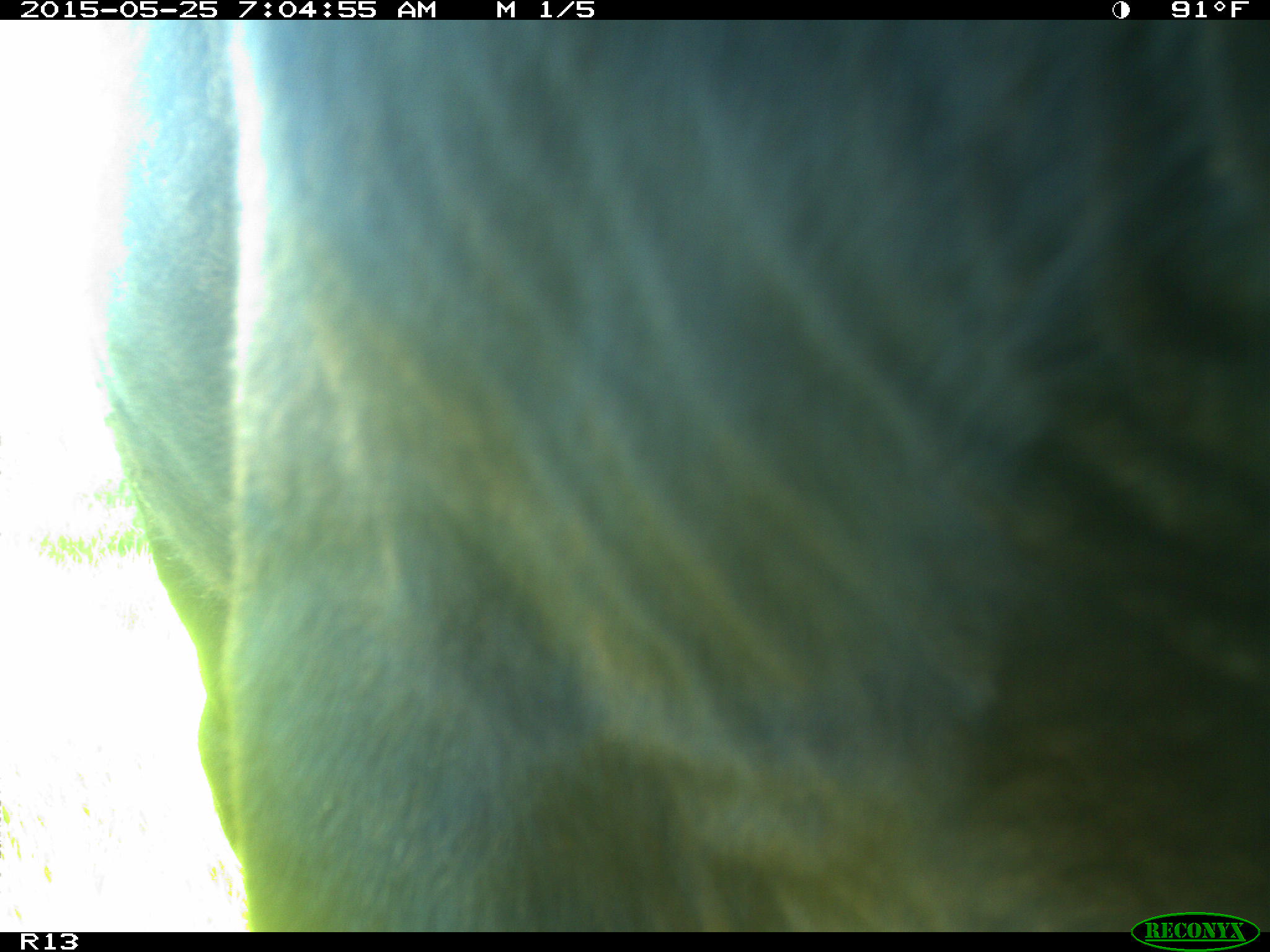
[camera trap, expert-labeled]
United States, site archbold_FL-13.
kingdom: Animalia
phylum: Chordata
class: Mammalia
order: Artiodactyla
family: Bovidae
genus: Bos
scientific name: Bos taurus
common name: domestic cow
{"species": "Bos taurus (domestic cow)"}